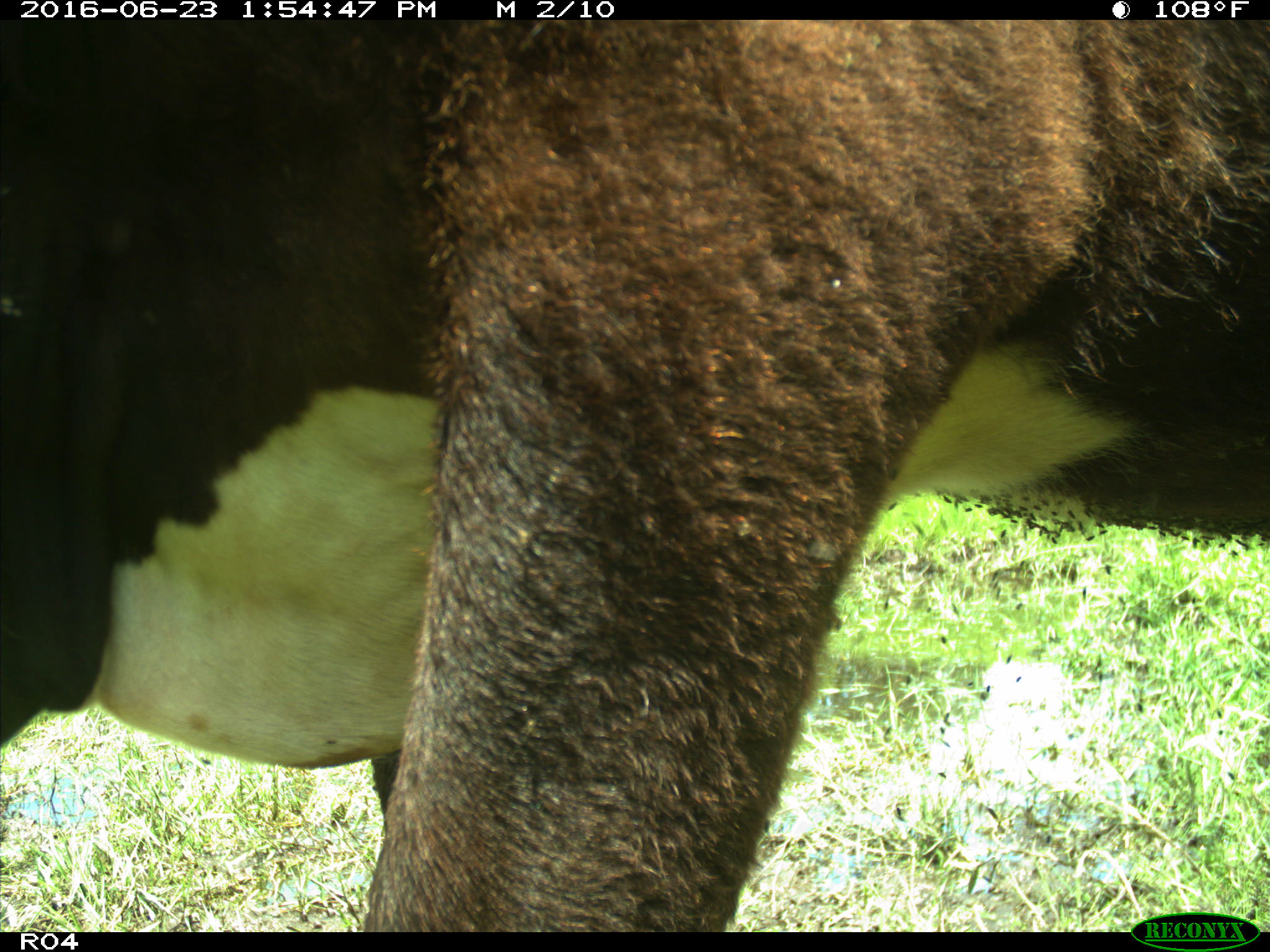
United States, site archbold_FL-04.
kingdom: Animalia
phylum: Chordata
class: Mammalia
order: Artiodactyla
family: Bovidae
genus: Bos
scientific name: Bos taurus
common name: domestic cow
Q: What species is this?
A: Bos taurus (domestic cow).